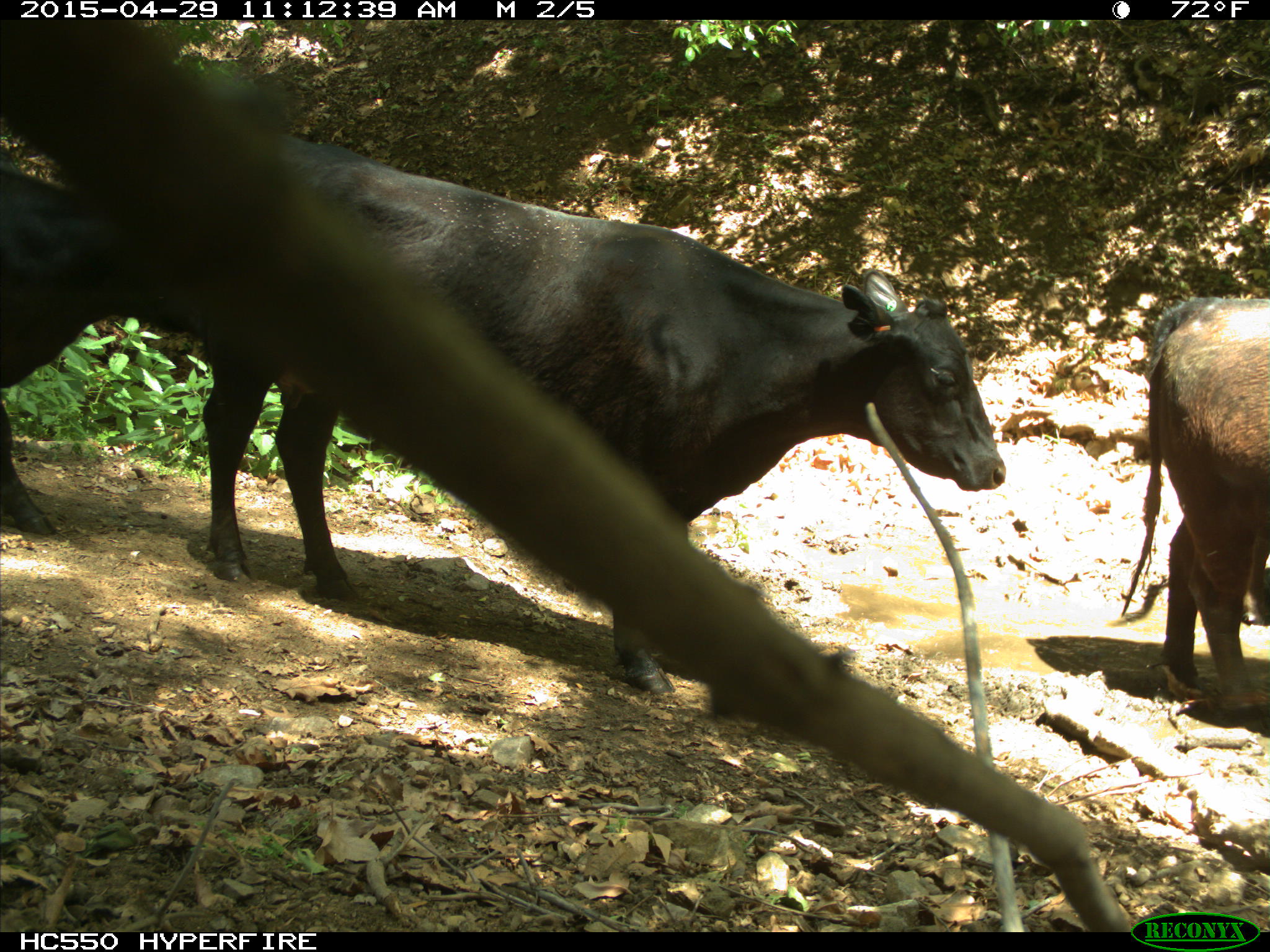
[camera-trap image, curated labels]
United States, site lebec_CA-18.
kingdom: Animalia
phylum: Chordata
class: Mammalia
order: Artiodactyla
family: Bovidae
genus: Bos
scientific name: Bos taurus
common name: domestic cow